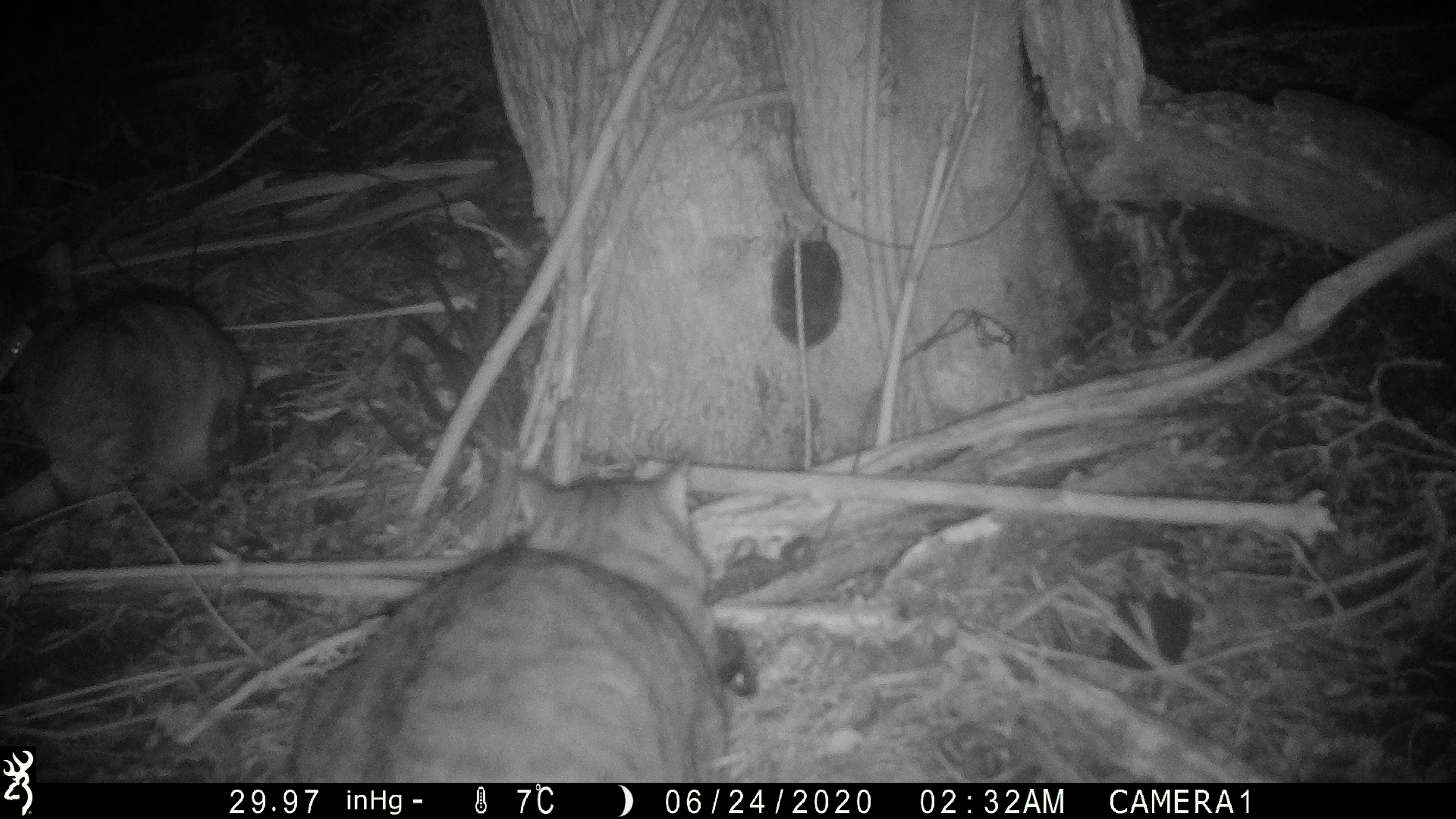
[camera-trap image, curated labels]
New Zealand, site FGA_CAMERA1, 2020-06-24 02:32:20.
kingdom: Animalia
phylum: Chordata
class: Mammalia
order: Carnivora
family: Felidae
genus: Felis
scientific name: Felis catus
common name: domestic cat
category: cat